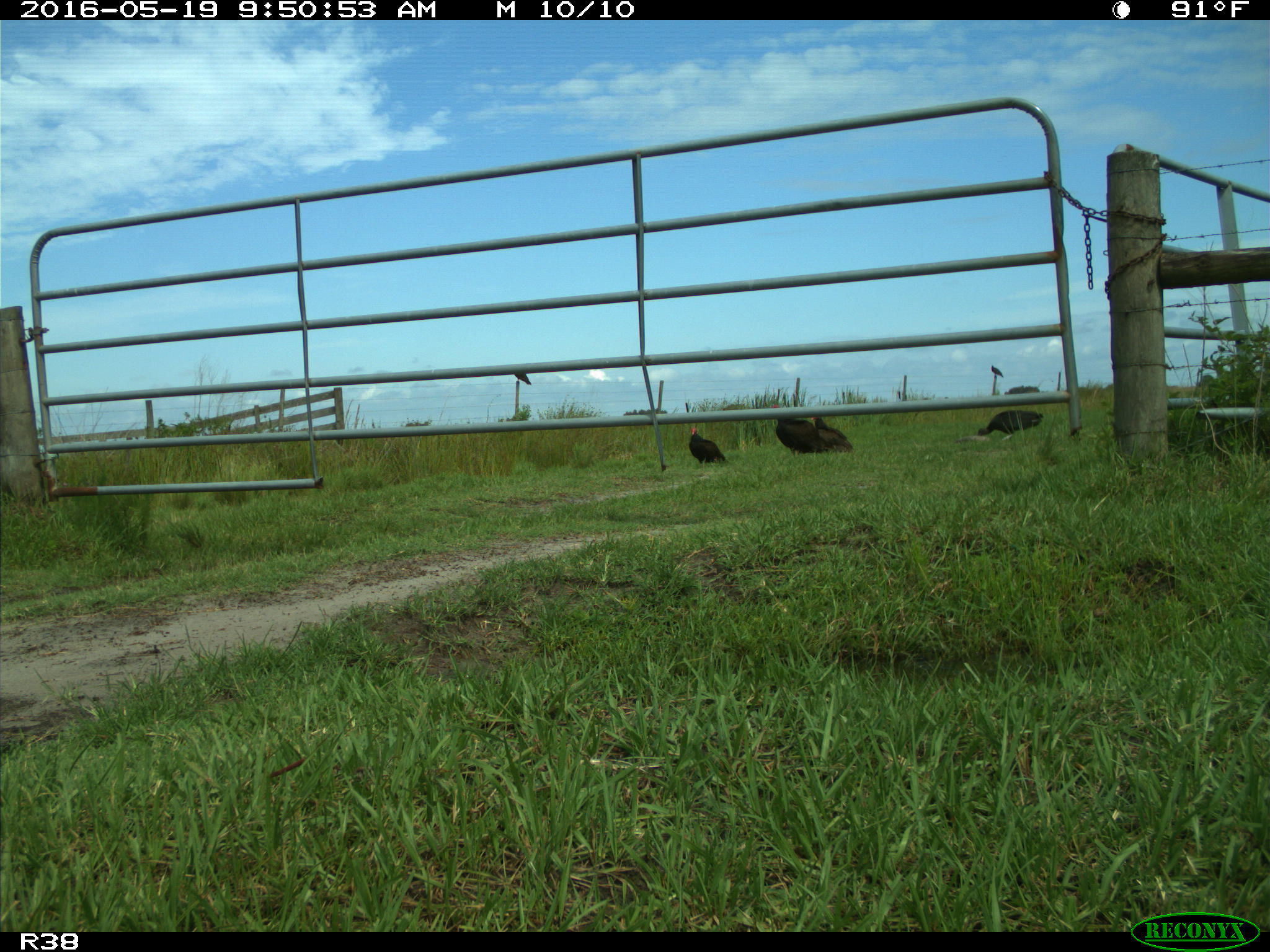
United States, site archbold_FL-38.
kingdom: Animalia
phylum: Chordata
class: Aves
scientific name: Aves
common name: birds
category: unidentified bird